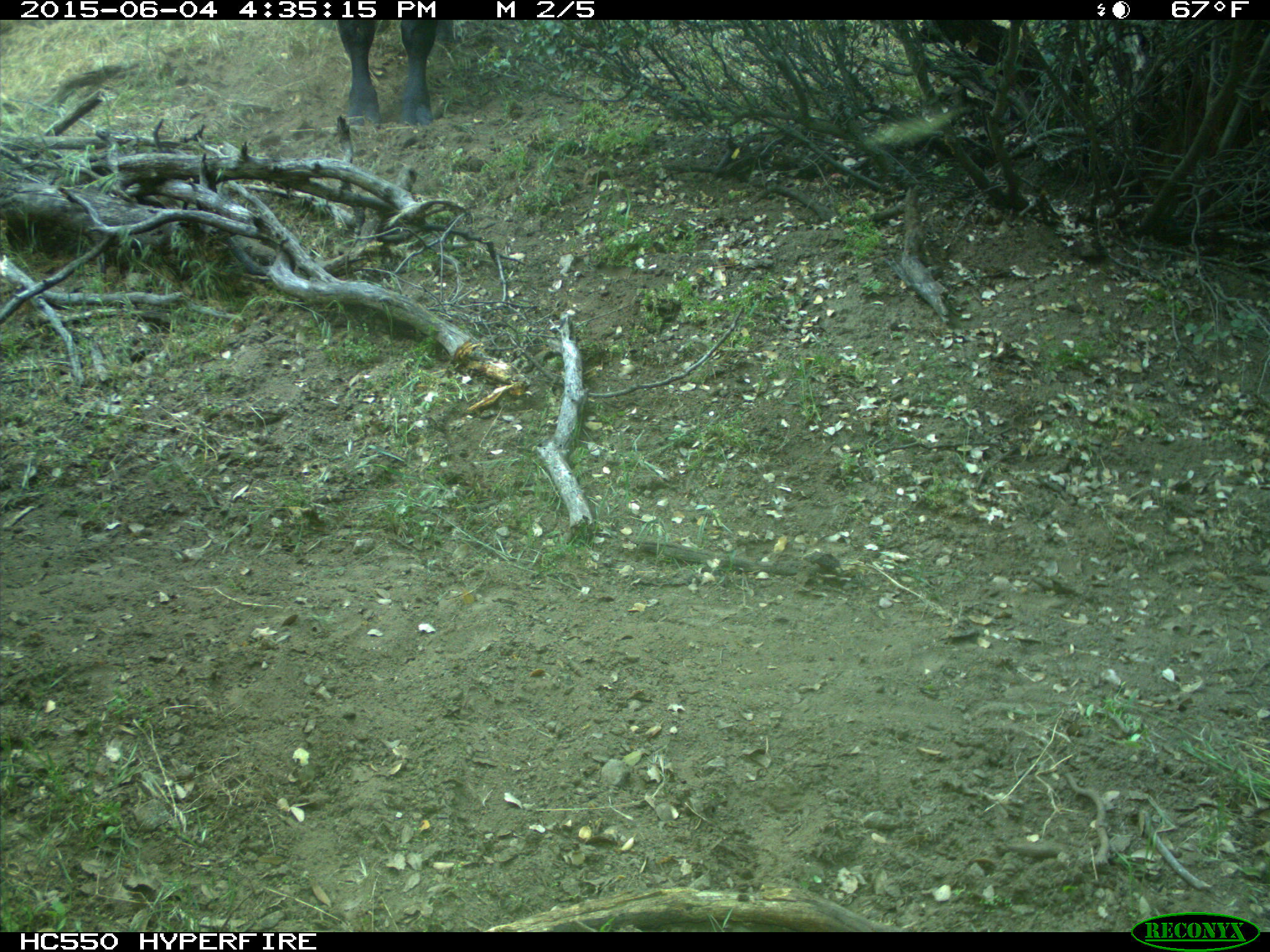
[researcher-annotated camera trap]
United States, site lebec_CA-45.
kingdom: Animalia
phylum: Chordata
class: Mammalia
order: Artiodactyla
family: Bovidae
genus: Bos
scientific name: Bos taurus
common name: domestic cow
Bos taurus (domestic cow).